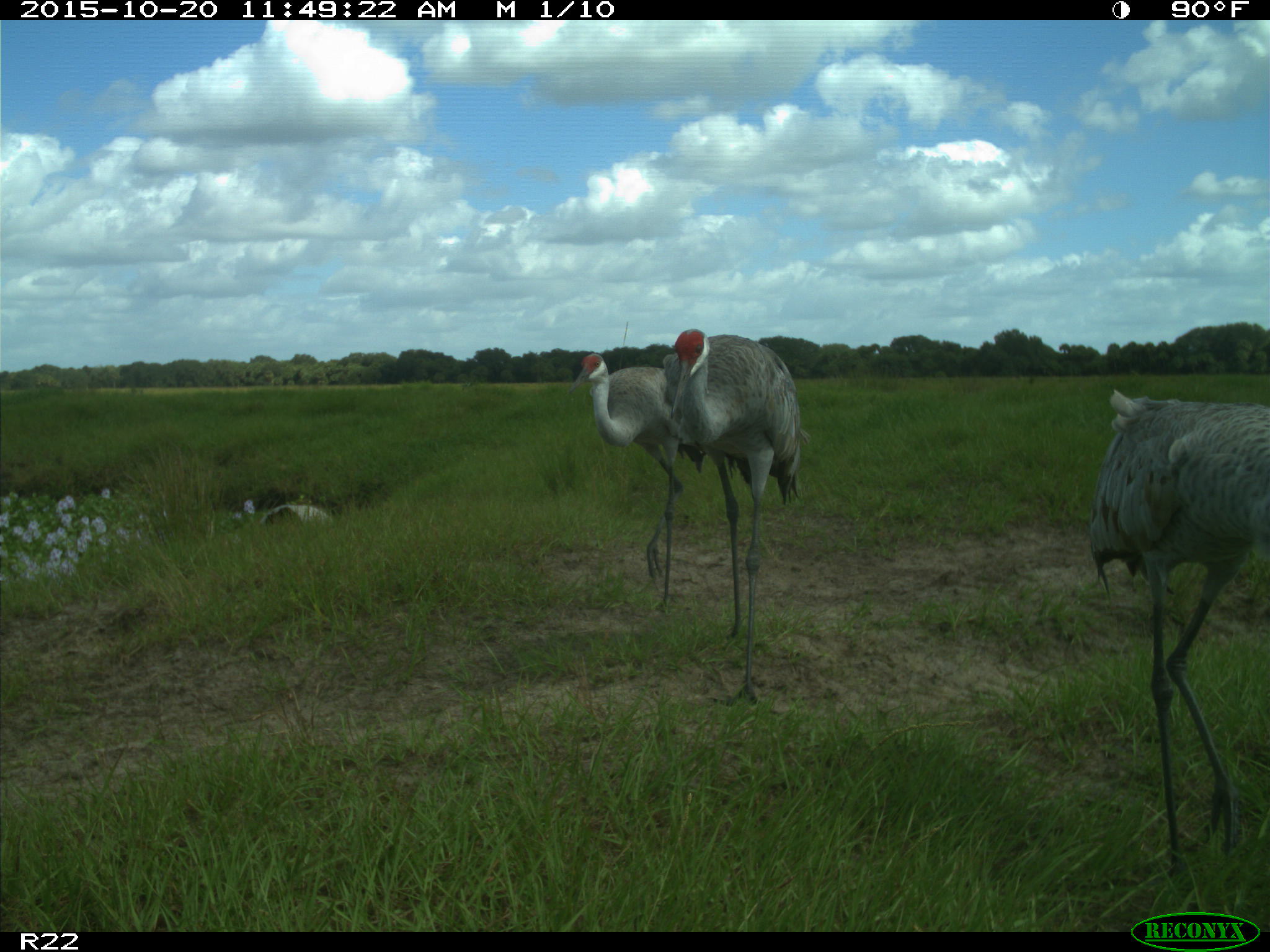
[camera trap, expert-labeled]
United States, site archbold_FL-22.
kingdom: Animalia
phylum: Chordata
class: Aves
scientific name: Aves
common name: birds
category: unidentified bird